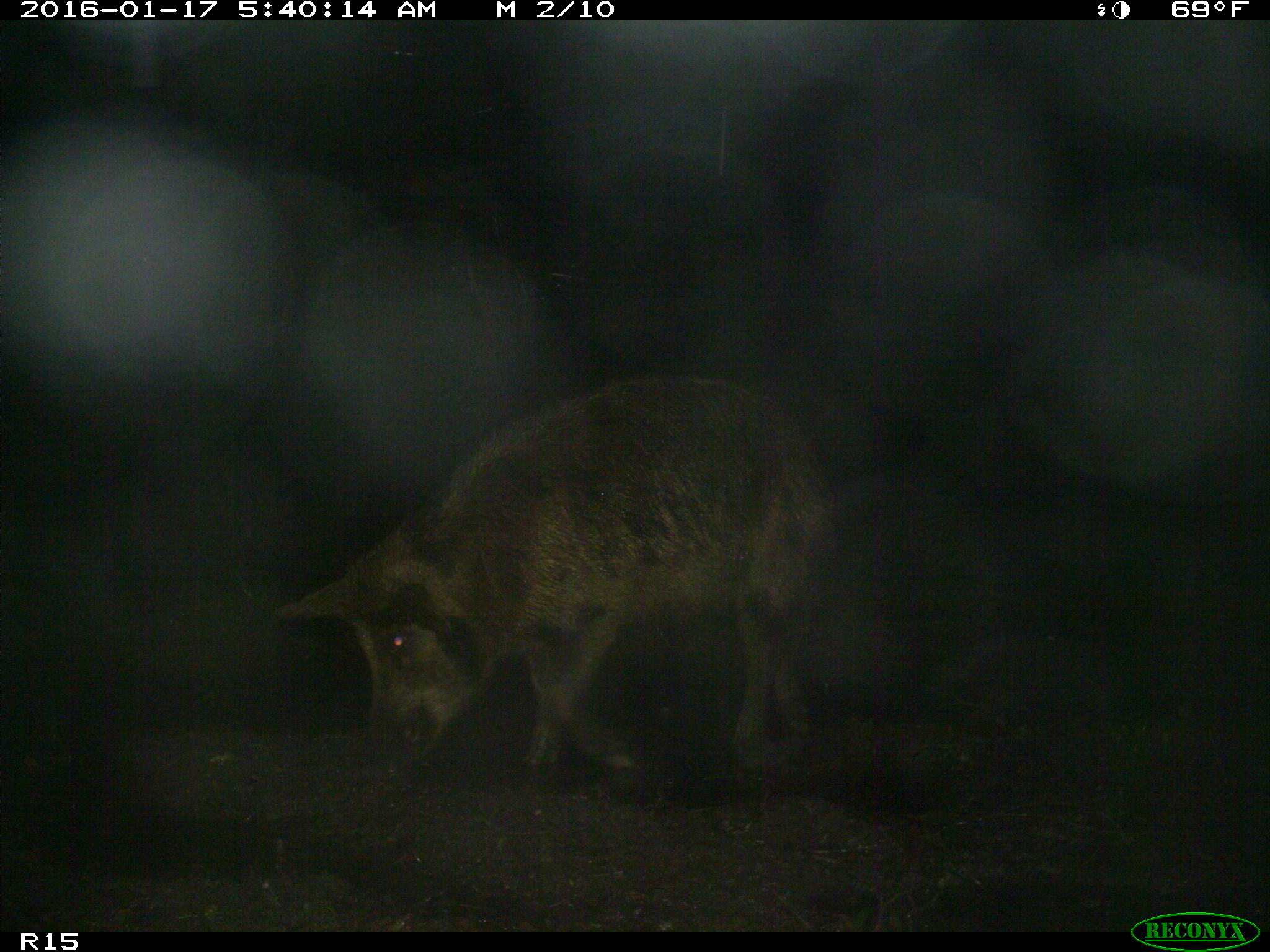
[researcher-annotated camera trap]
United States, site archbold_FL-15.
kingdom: Animalia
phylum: Chordata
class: Mammalia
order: Artiodactyla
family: Suidae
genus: Sus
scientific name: Sus scrofa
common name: wild boar